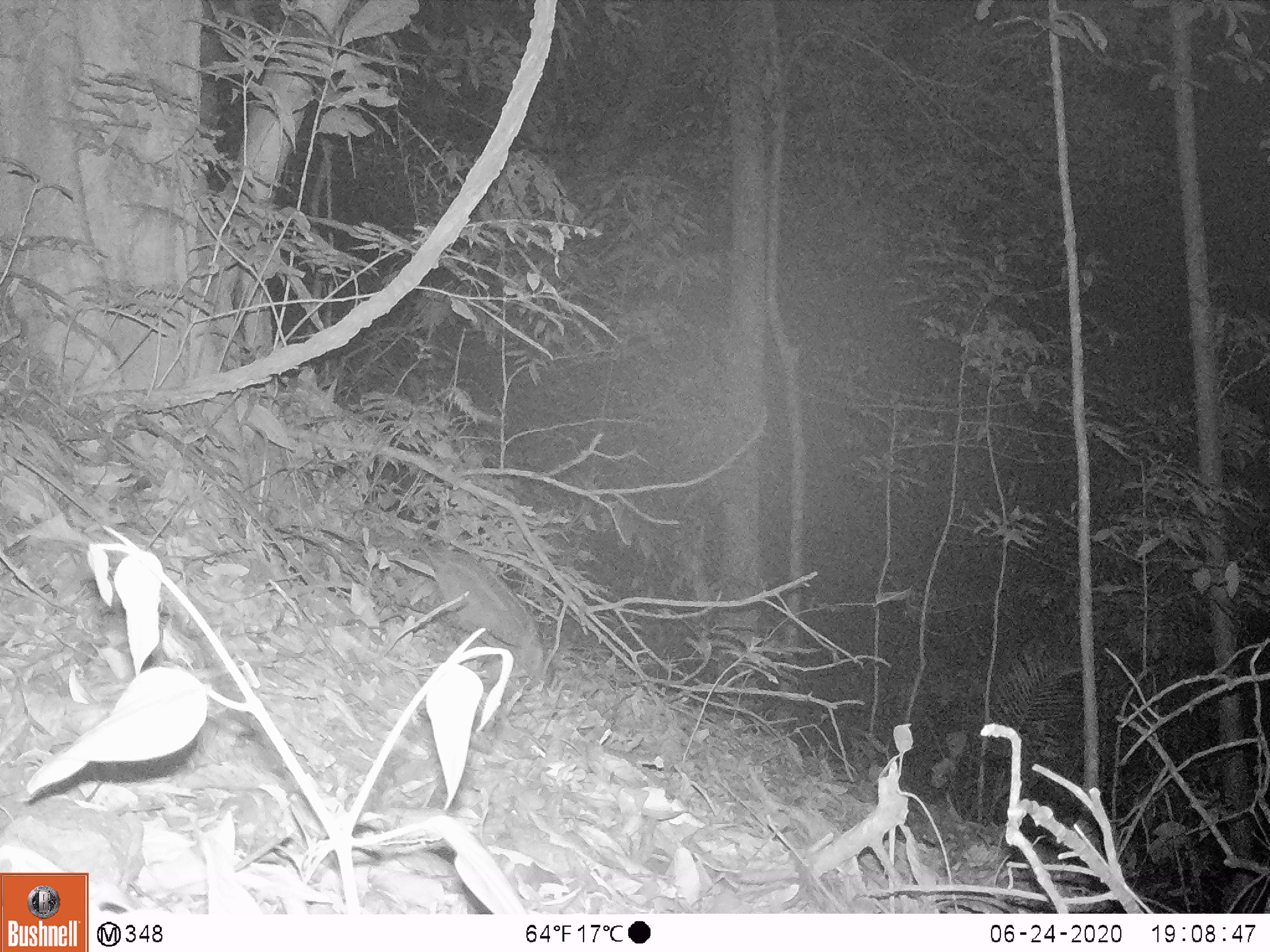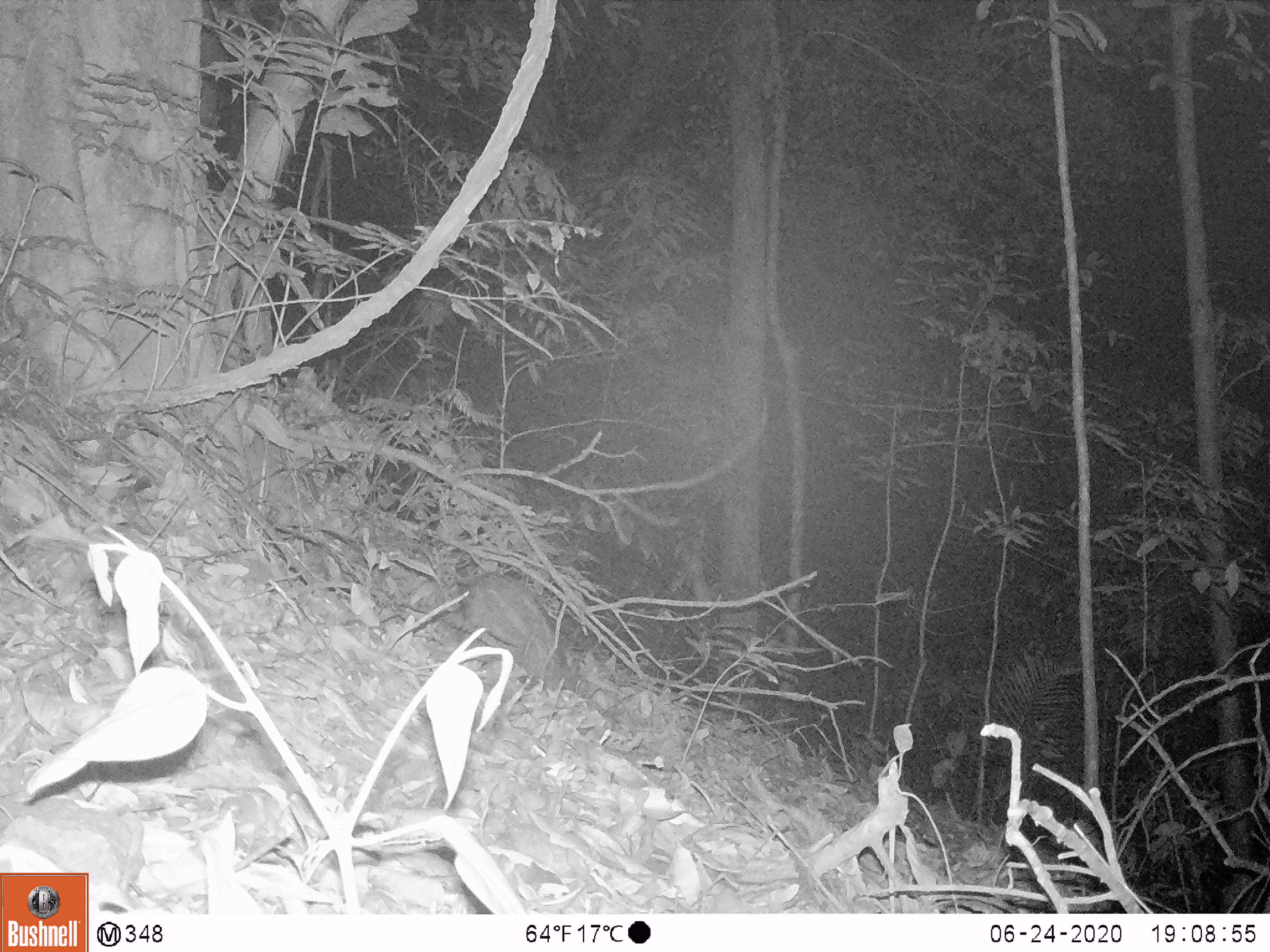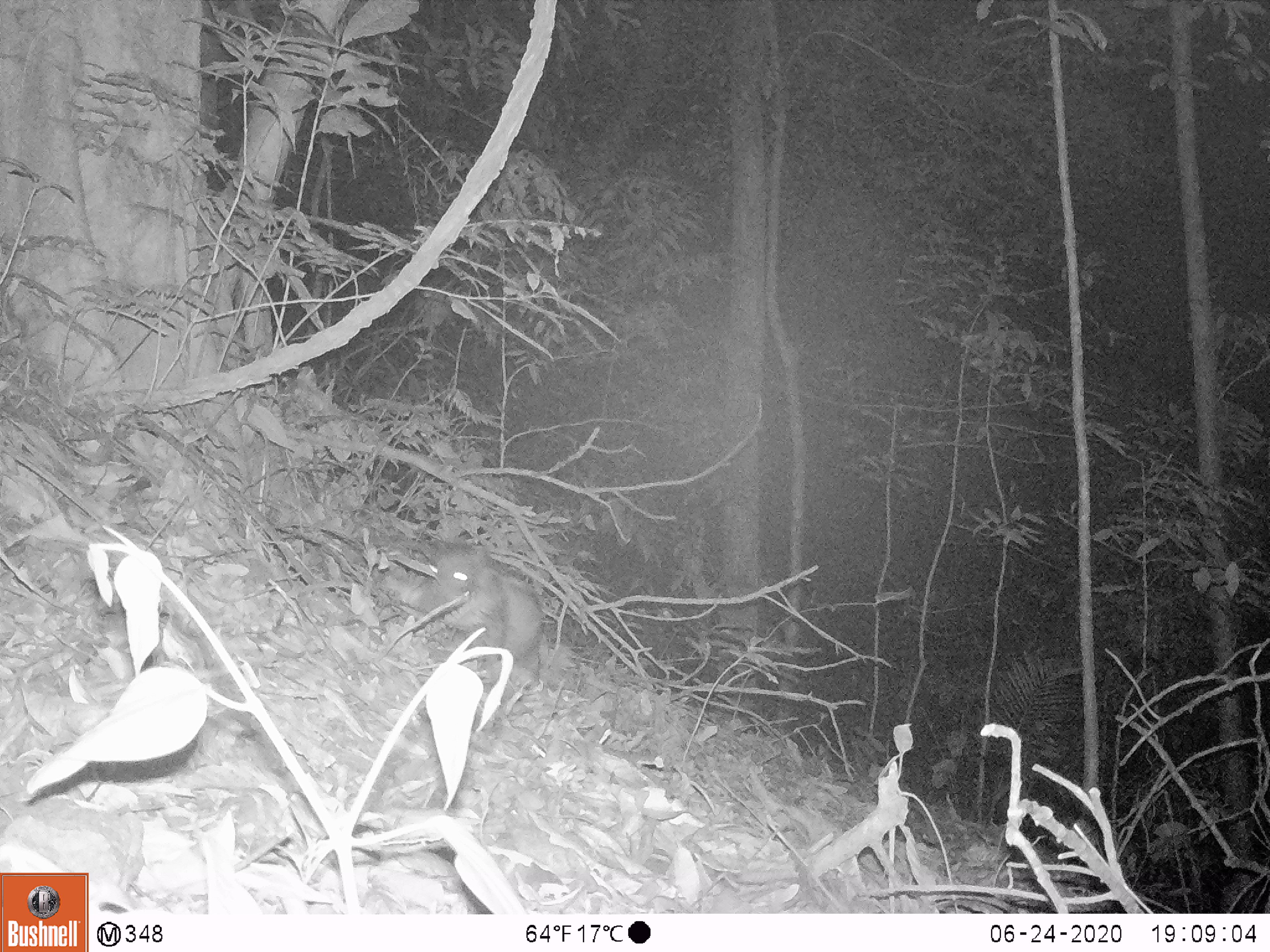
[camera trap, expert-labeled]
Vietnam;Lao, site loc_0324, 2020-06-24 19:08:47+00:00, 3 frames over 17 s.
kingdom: Animalia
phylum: Chordata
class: Mammalia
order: Artiodactyla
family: Suidae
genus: Sus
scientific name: Sus scrofa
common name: eurasian wild pig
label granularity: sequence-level